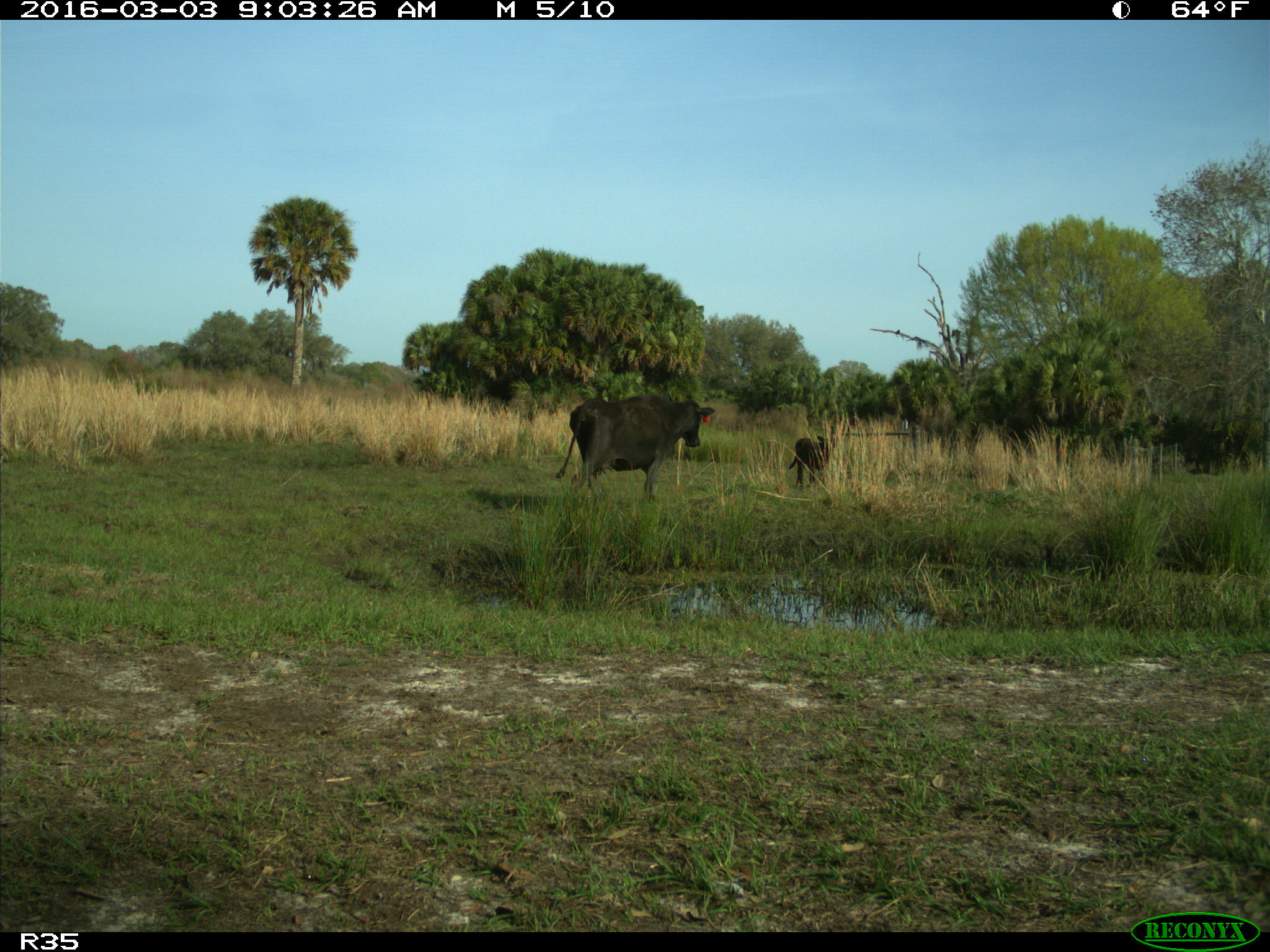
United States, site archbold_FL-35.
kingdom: Animalia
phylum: Chordata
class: Mammalia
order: Artiodactyla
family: Bovidae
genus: Bos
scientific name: Bos taurus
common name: domestic cow